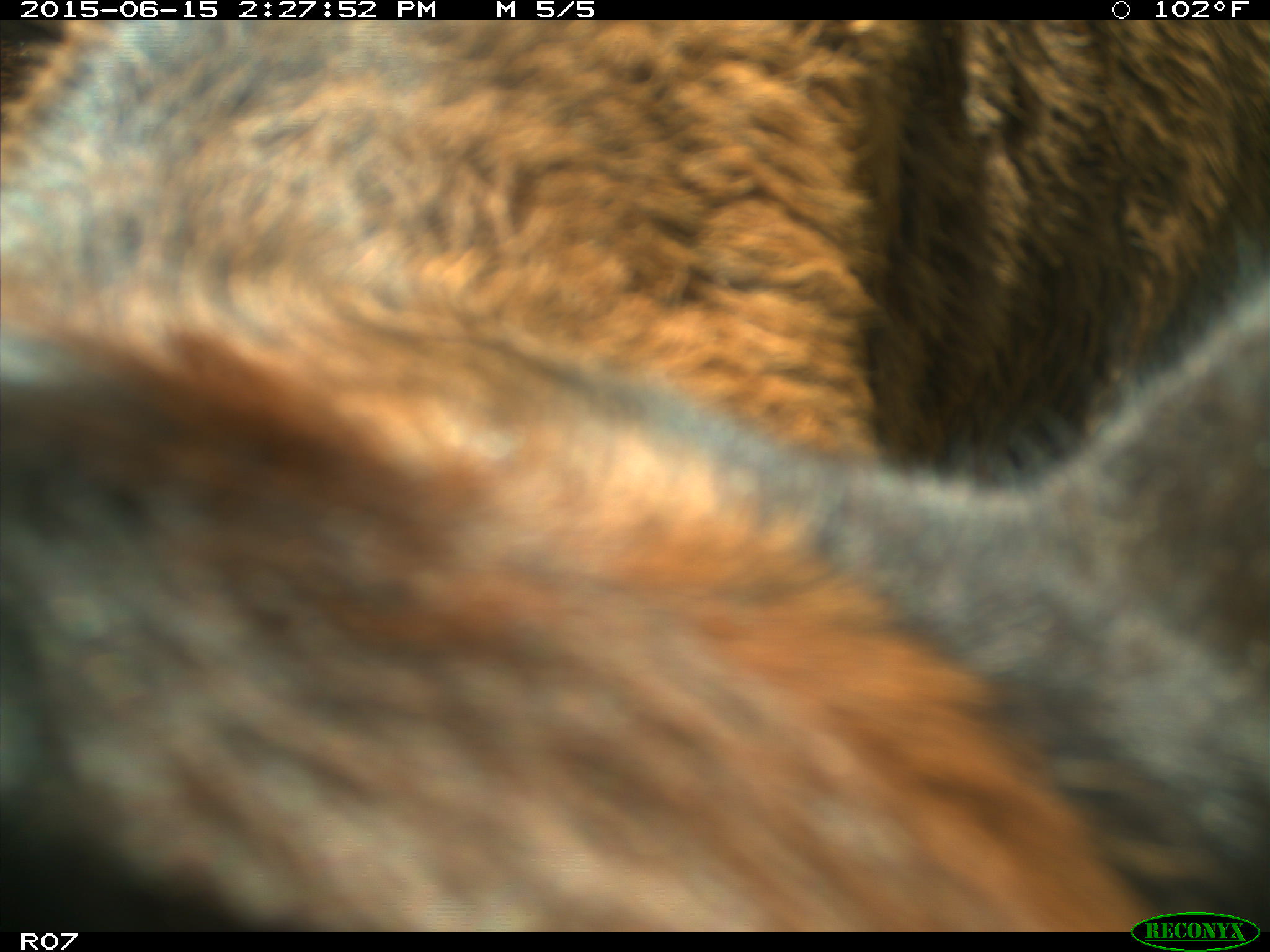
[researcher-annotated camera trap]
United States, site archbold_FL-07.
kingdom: Animalia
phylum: Chordata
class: Mammalia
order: Artiodactyla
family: Bovidae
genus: Bos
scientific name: Bos taurus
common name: domestic cow